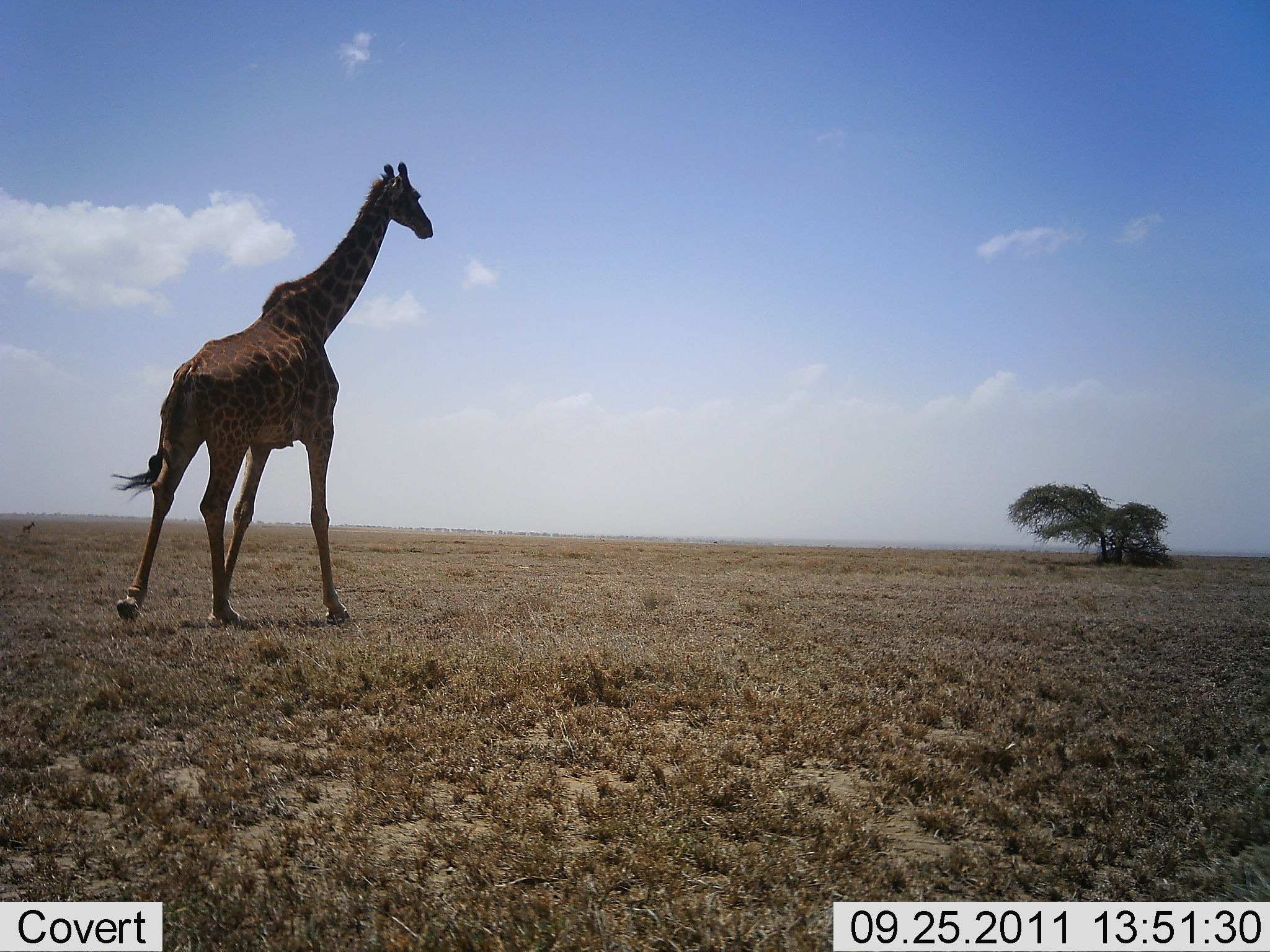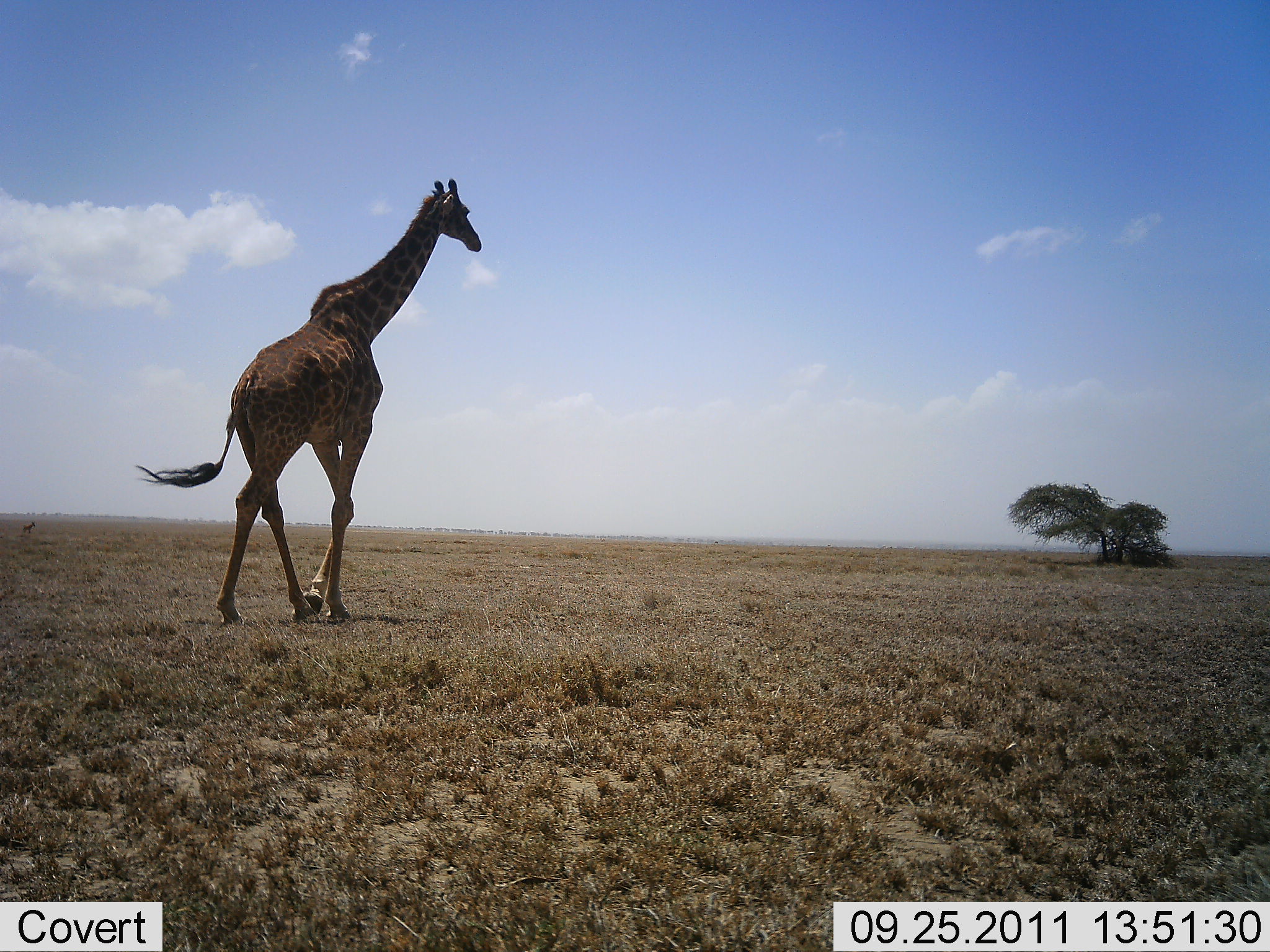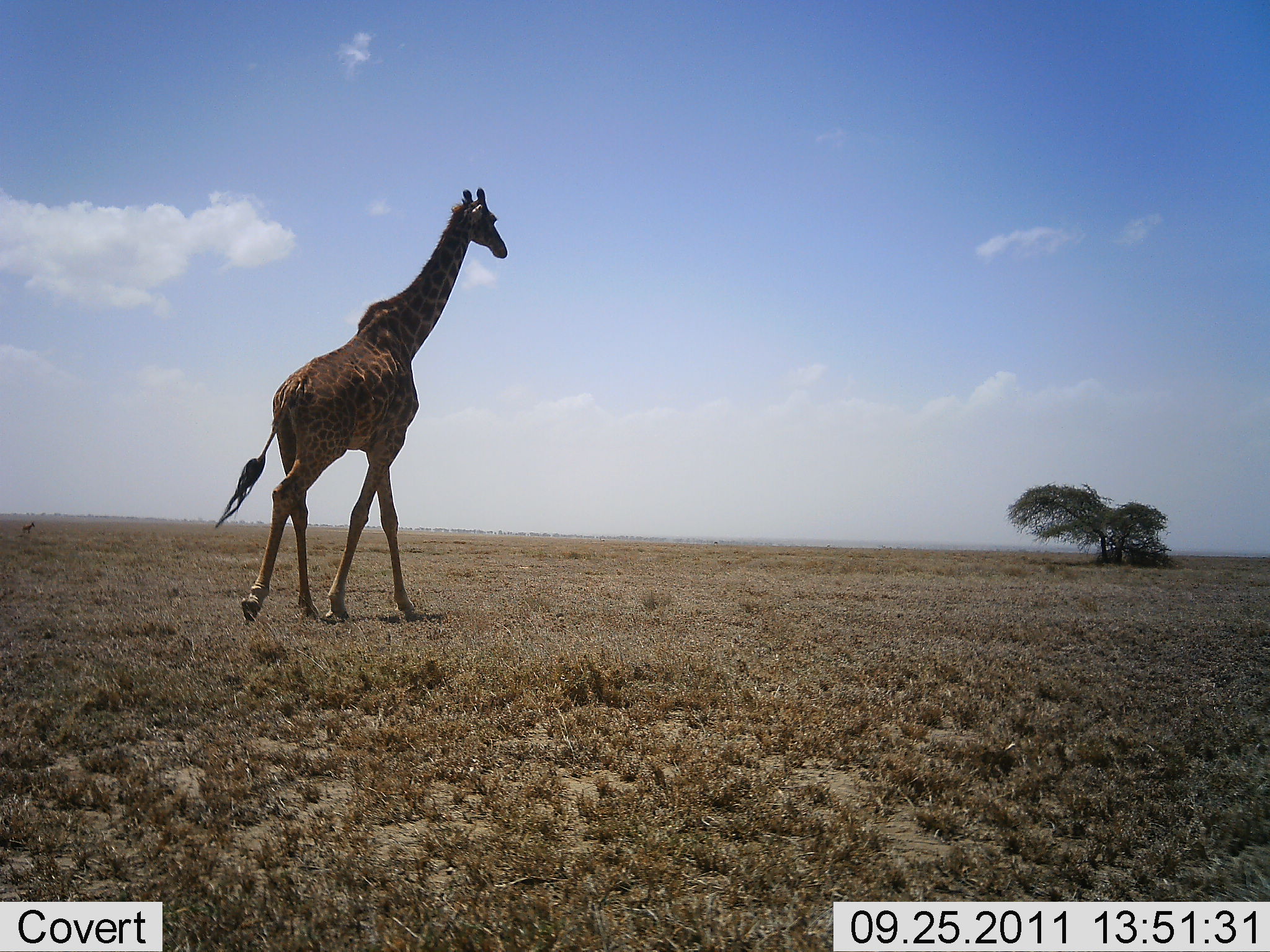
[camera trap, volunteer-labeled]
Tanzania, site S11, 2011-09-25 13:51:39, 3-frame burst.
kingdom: Animalia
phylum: Chordata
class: Mammalia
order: Artiodactyla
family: Giraffidae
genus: Giraffa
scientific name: Giraffa camelopardalis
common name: giraffe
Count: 1.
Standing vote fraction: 0%.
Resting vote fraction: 0%.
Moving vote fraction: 100%.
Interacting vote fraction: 0%.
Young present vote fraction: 0%.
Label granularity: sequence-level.